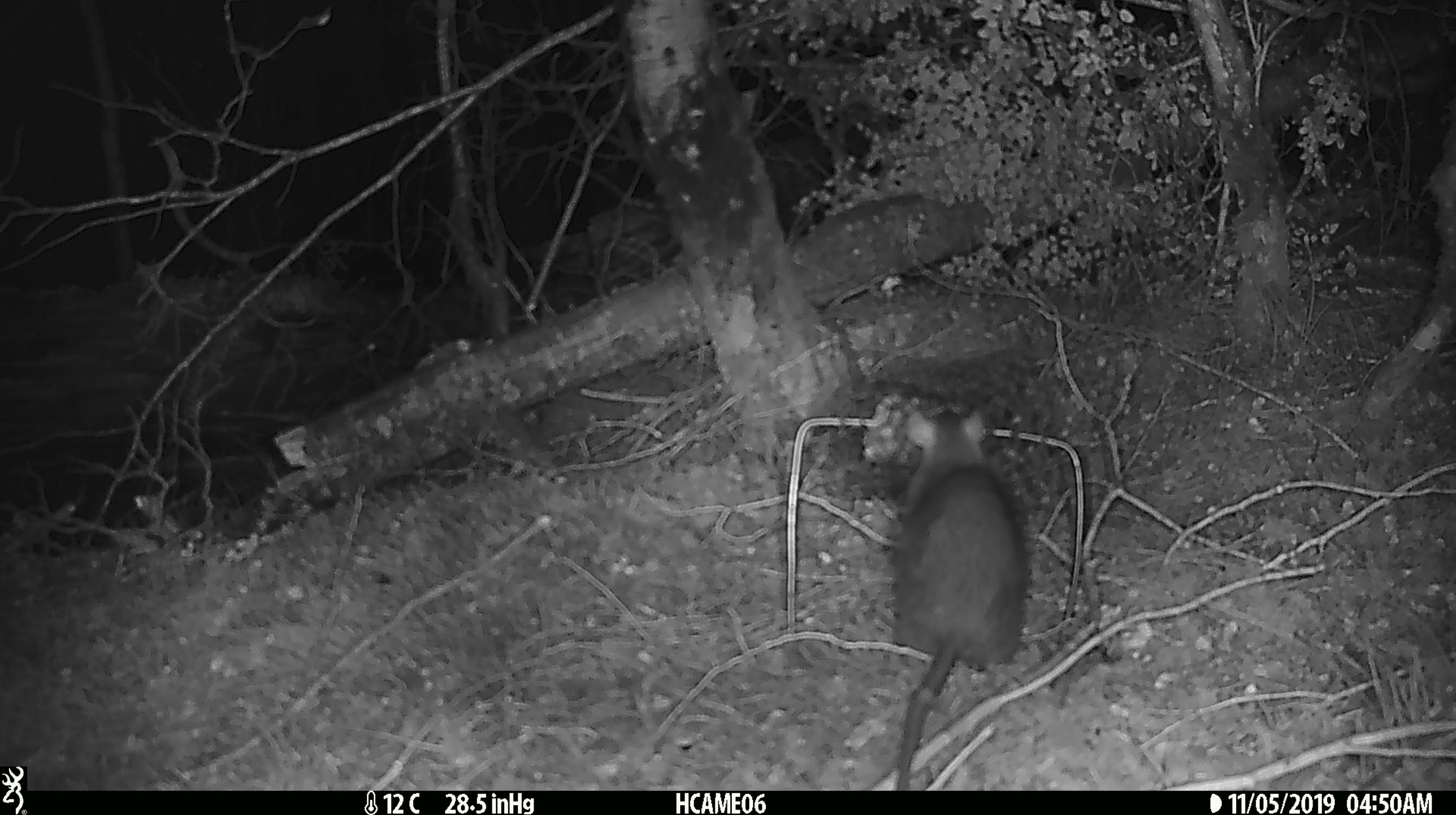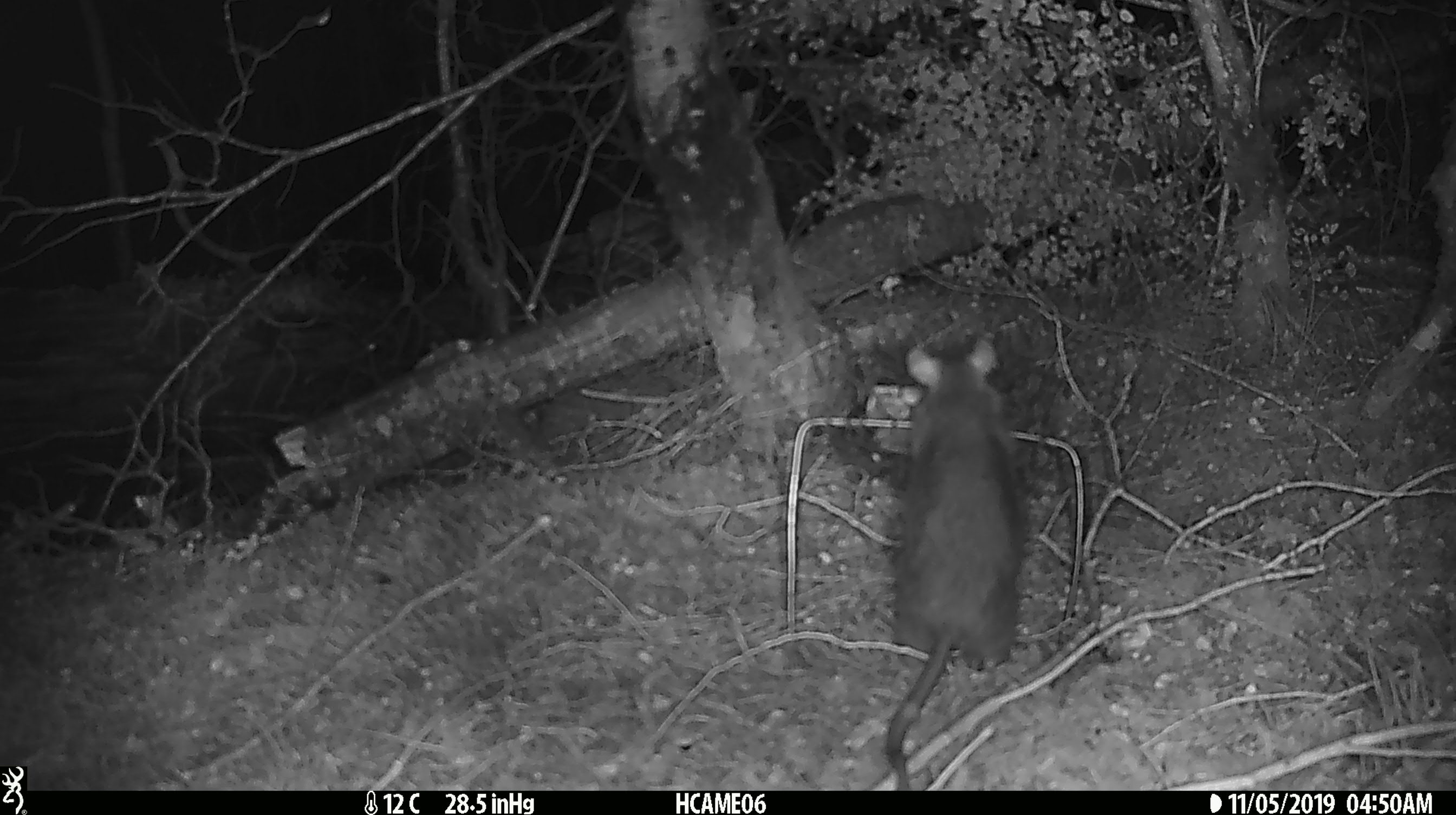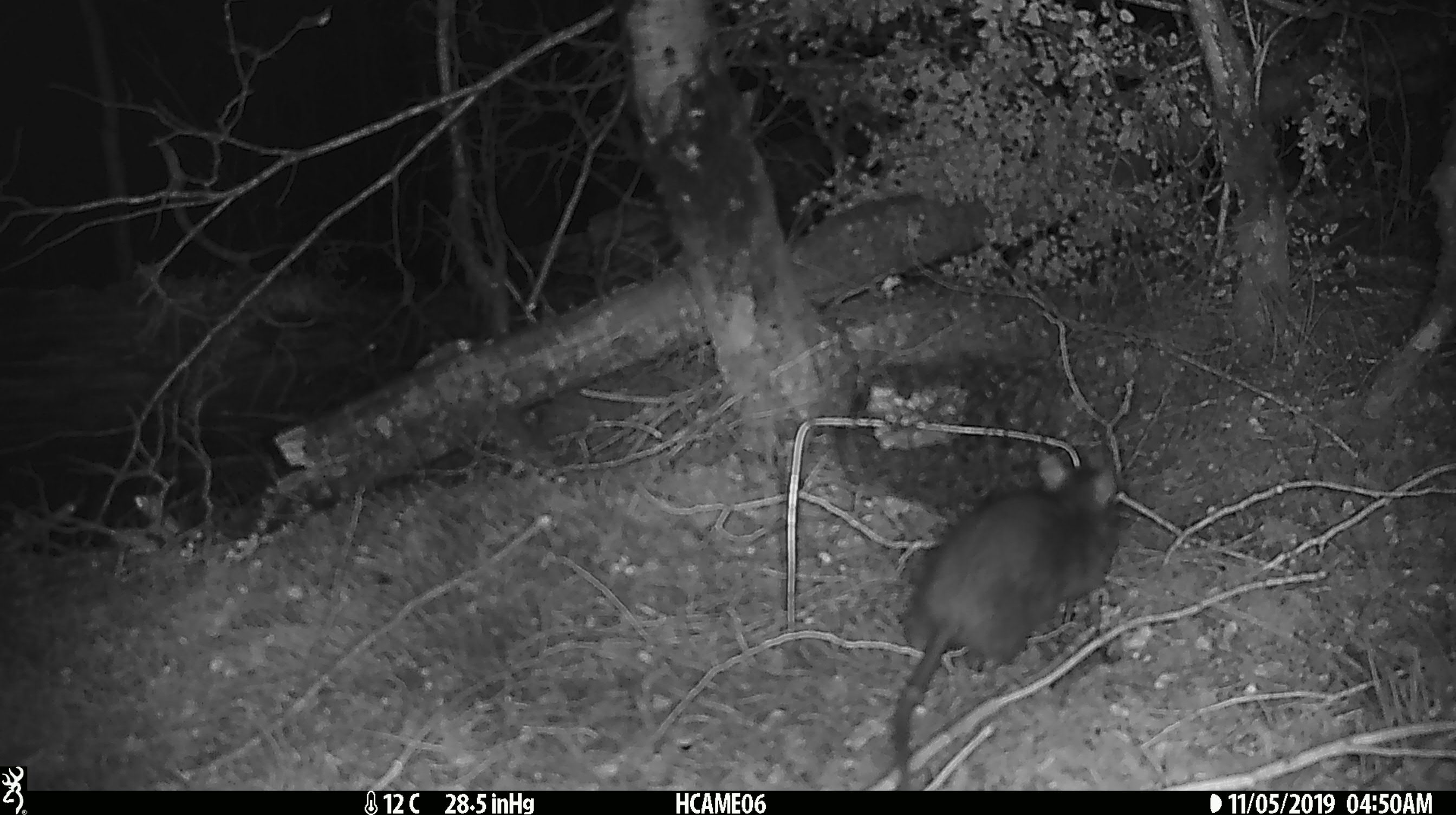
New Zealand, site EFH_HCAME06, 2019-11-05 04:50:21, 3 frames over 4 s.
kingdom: Animalia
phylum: Chordata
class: Mammalia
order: Rodentia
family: Muridae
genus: Rattus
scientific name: Rattus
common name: rat